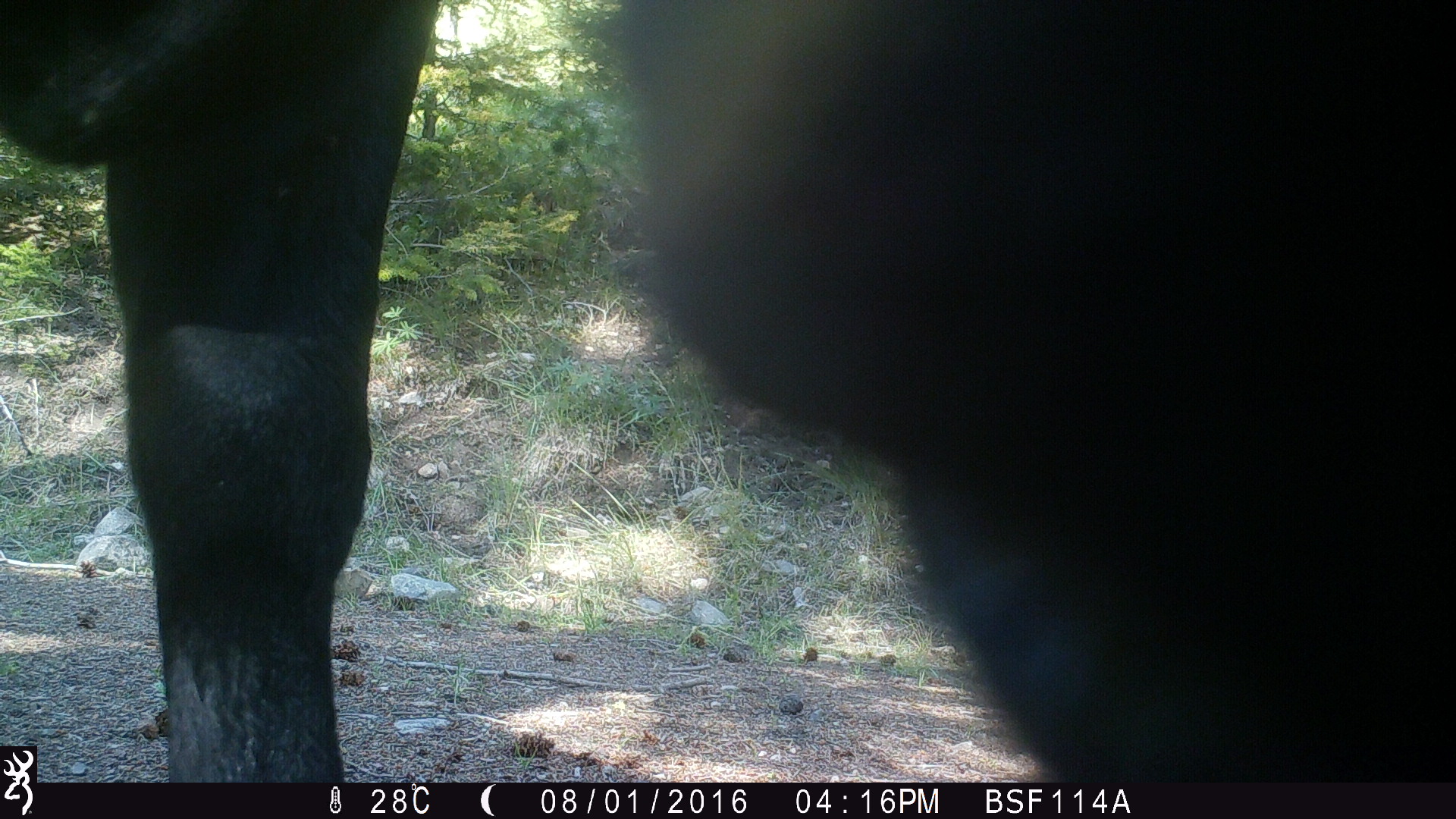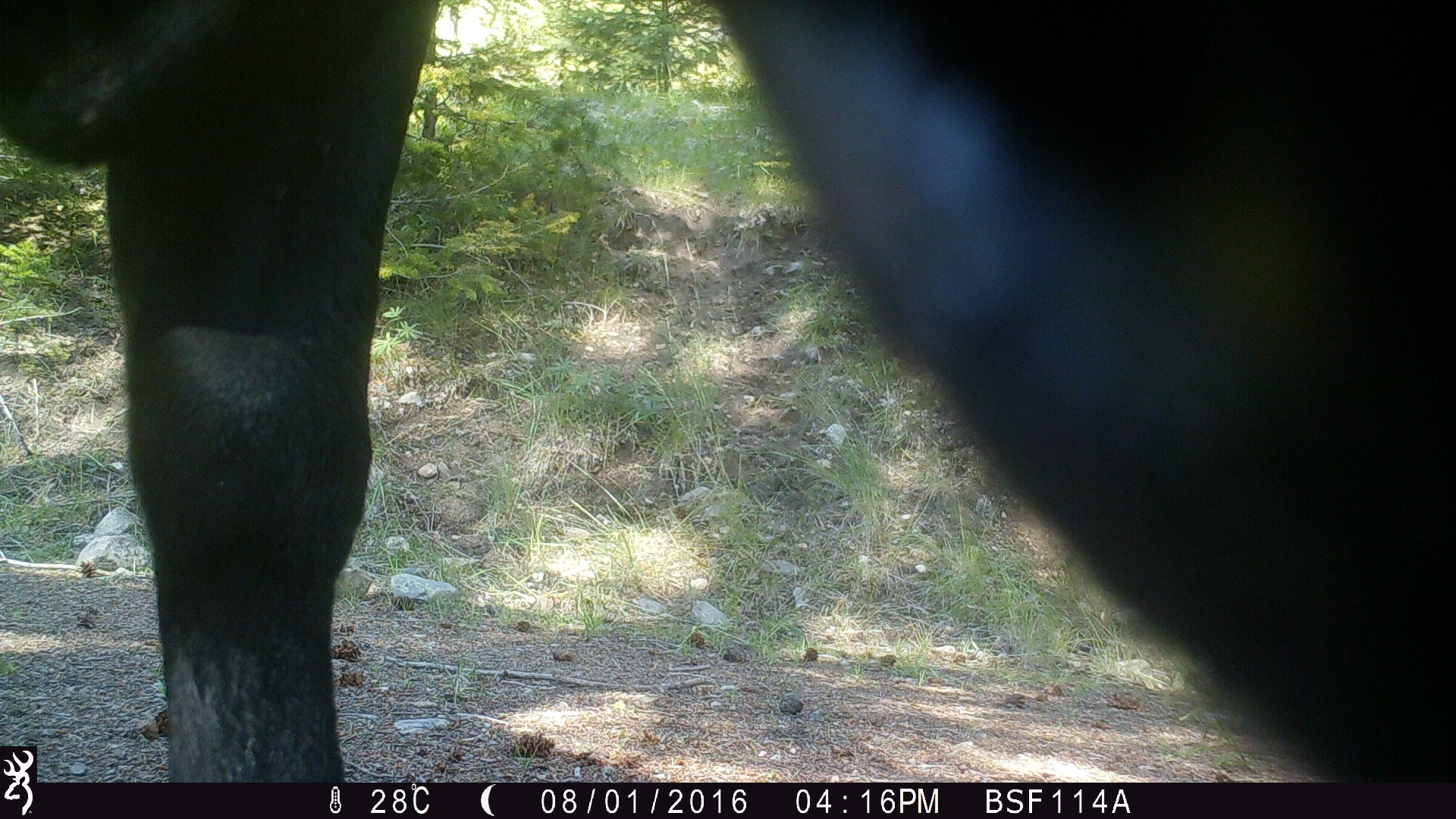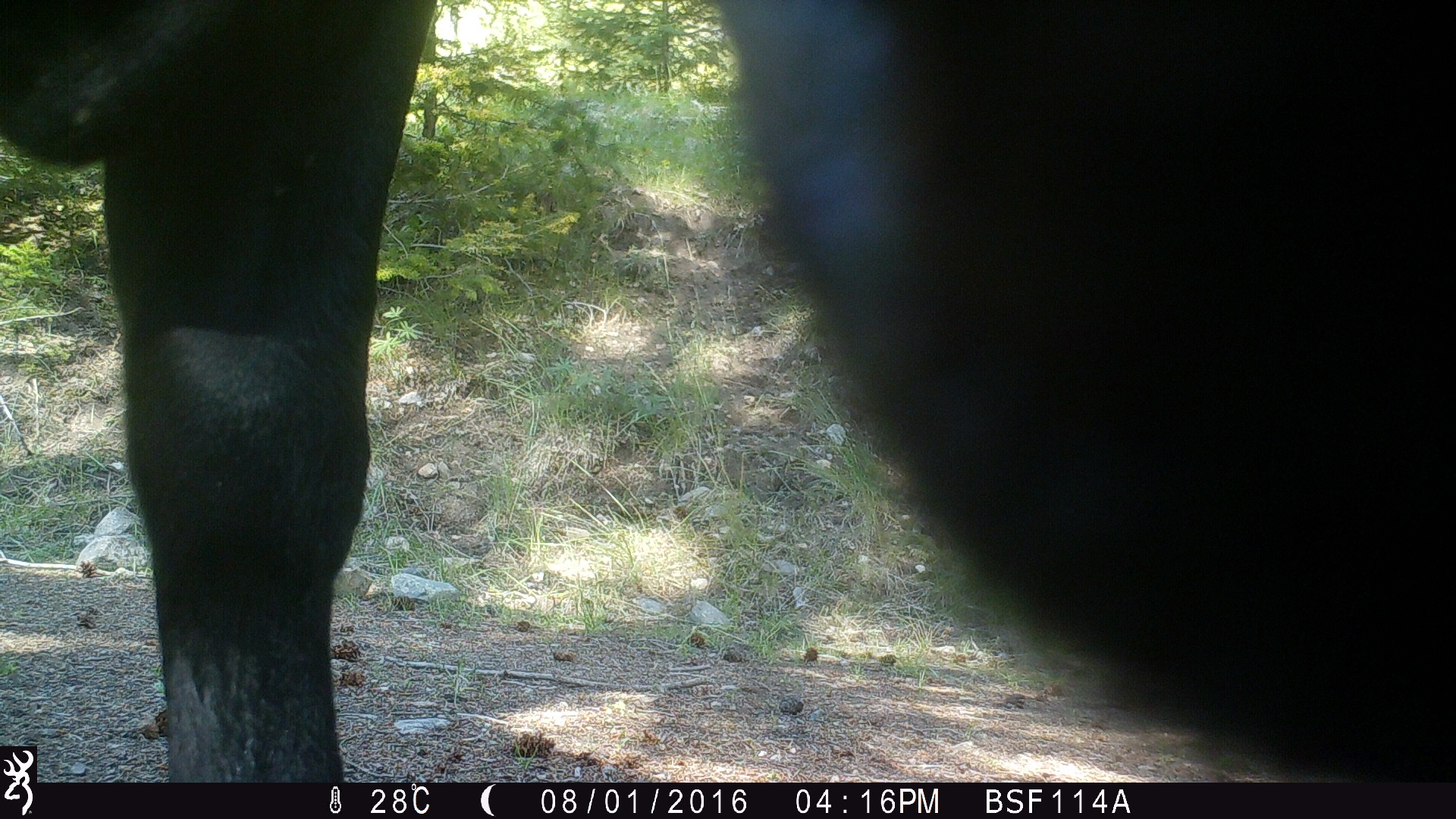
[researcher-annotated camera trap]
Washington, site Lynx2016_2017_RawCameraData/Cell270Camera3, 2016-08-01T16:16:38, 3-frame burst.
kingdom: Animalia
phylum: Chordata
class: Mammalia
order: Artiodactyla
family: Bovidae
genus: Bos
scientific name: Bos taurus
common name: domestic cattle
Domestic cattle (Bos taurus). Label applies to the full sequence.